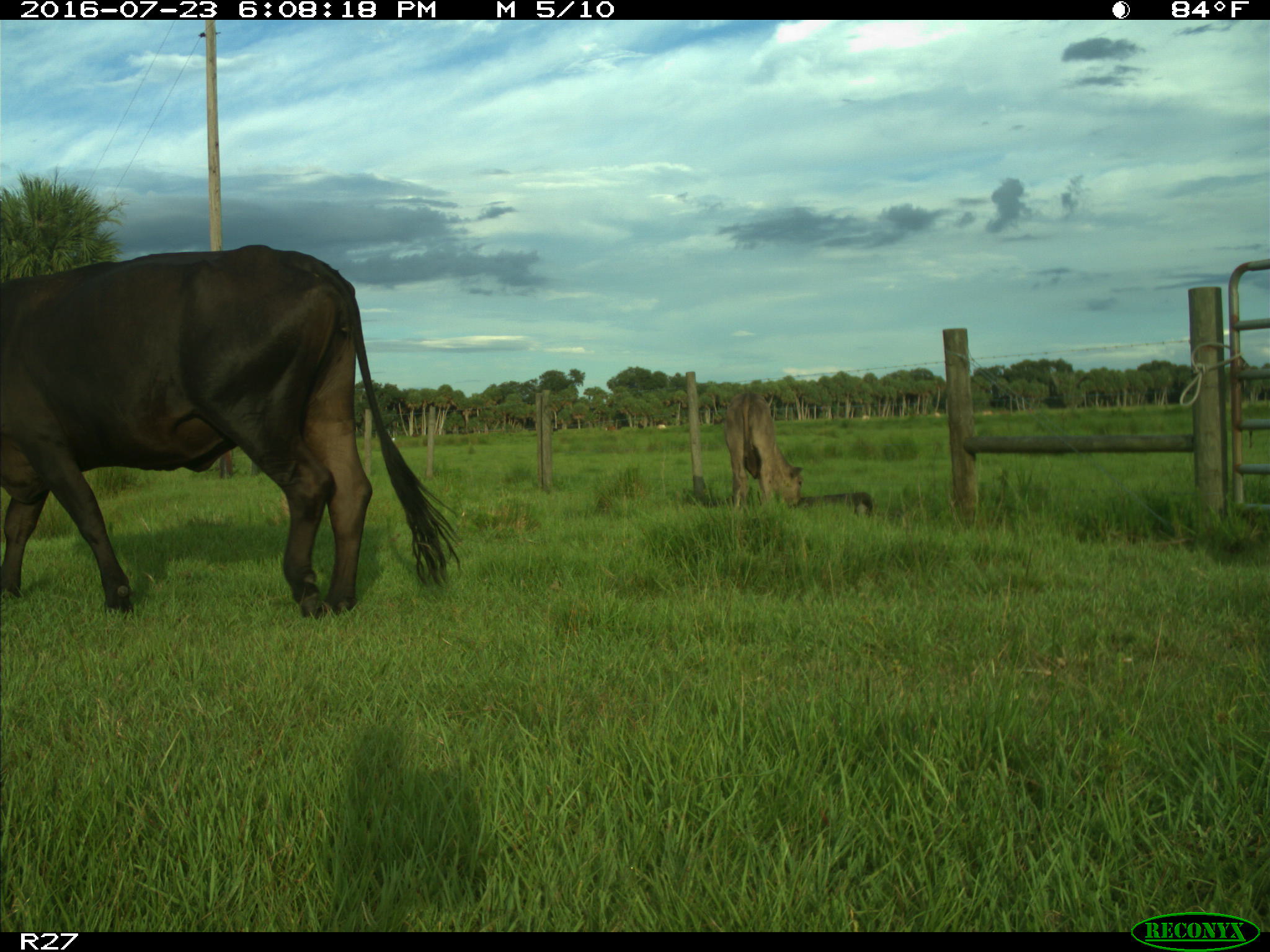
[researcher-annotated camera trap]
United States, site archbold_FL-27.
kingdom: Animalia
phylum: Chordata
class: Mammalia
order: Artiodactyla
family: Bovidae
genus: Bos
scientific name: Bos taurus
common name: domestic cow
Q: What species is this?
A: Bos taurus (domestic cow).